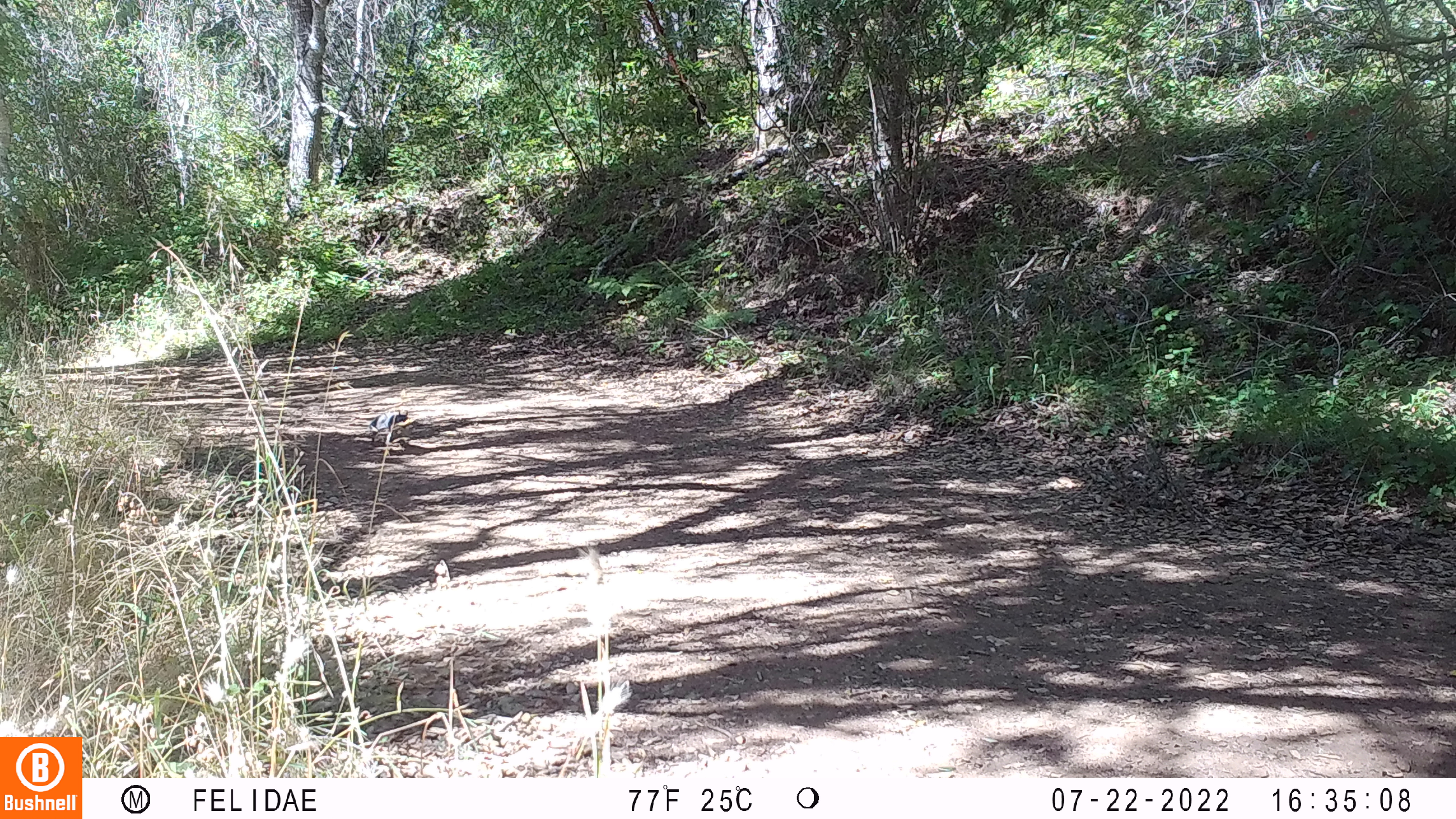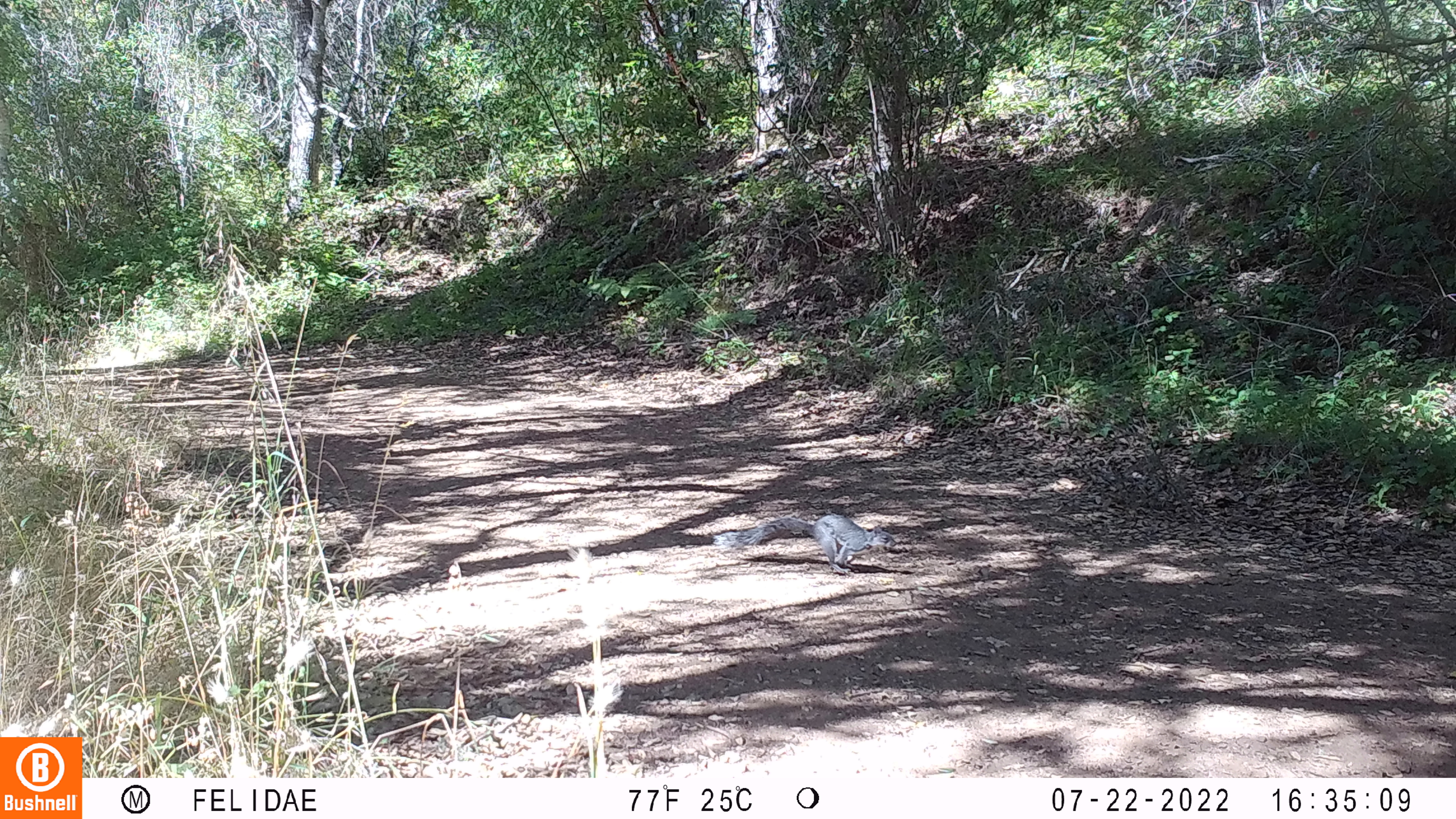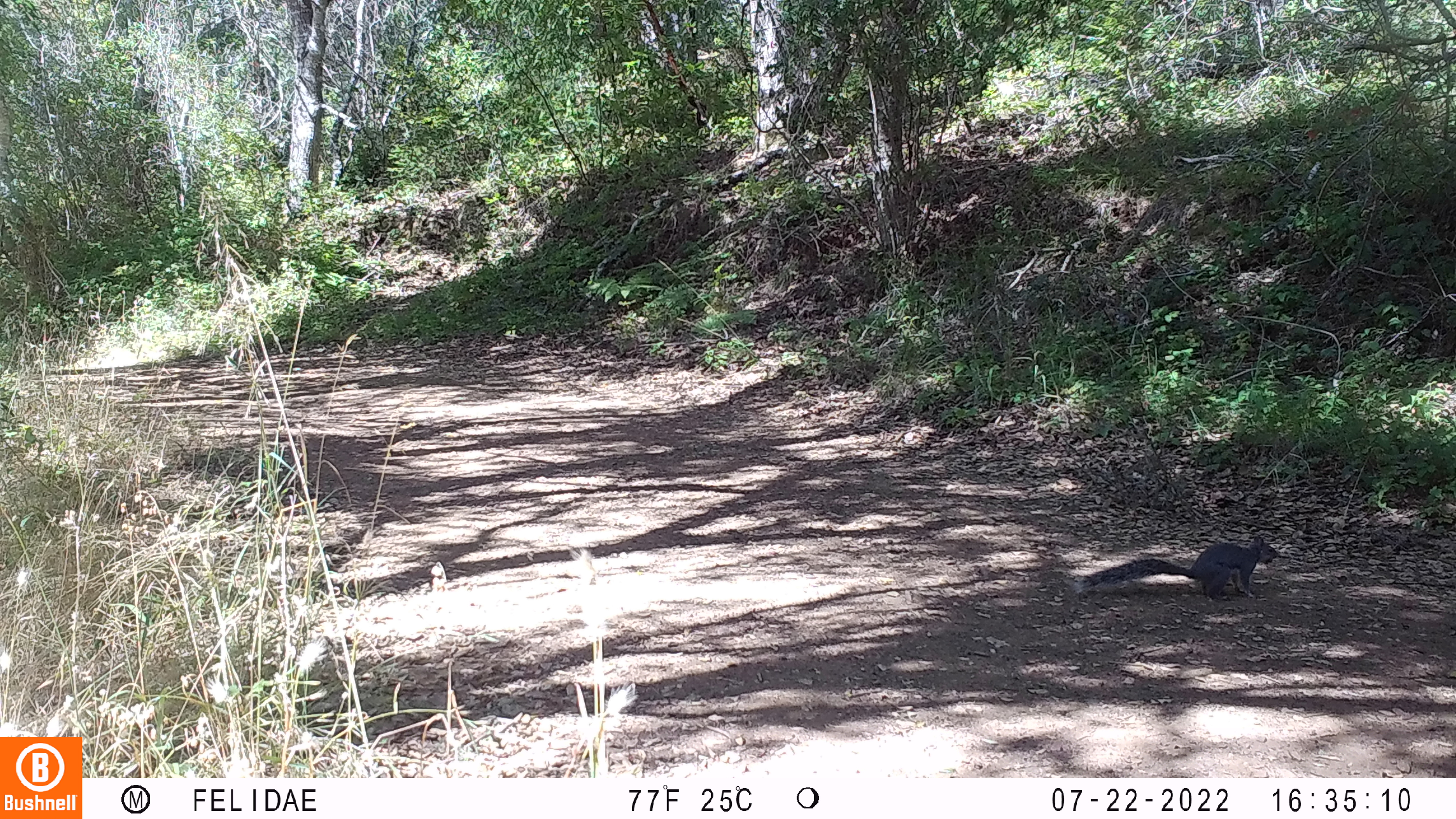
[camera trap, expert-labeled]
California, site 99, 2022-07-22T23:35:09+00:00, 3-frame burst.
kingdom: Animalia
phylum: Chordata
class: Mammalia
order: Rodentia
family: Sciuridae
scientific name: Sciuridae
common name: squirrel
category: unknown squirrel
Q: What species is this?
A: Unknown squirrel (squirrel) (Sciuridae).